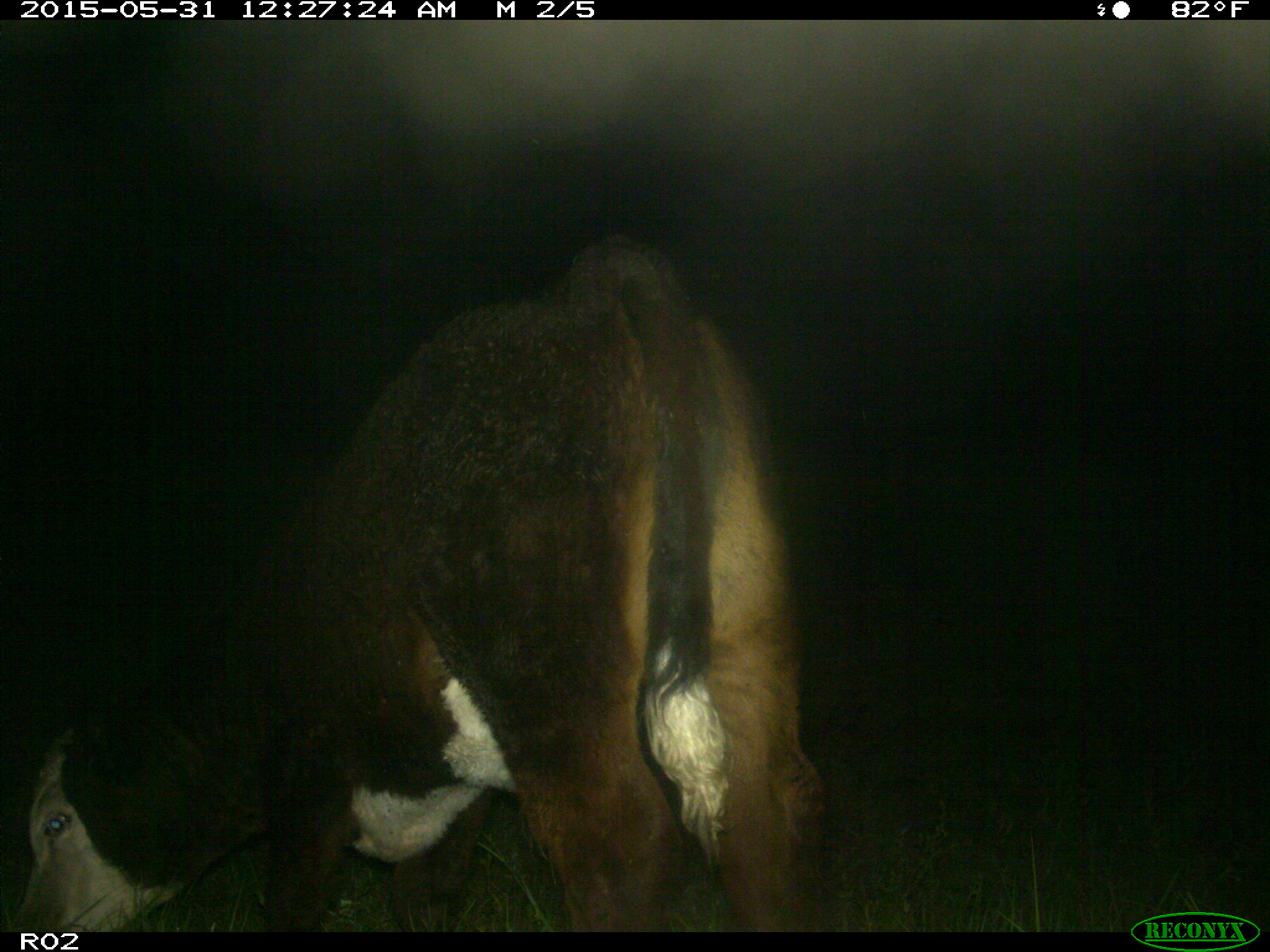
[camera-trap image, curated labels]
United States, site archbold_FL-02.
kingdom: Animalia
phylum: Chordata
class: Mammalia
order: Artiodactyla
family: Bovidae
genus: Bos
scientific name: Bos taurus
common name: domestic cow